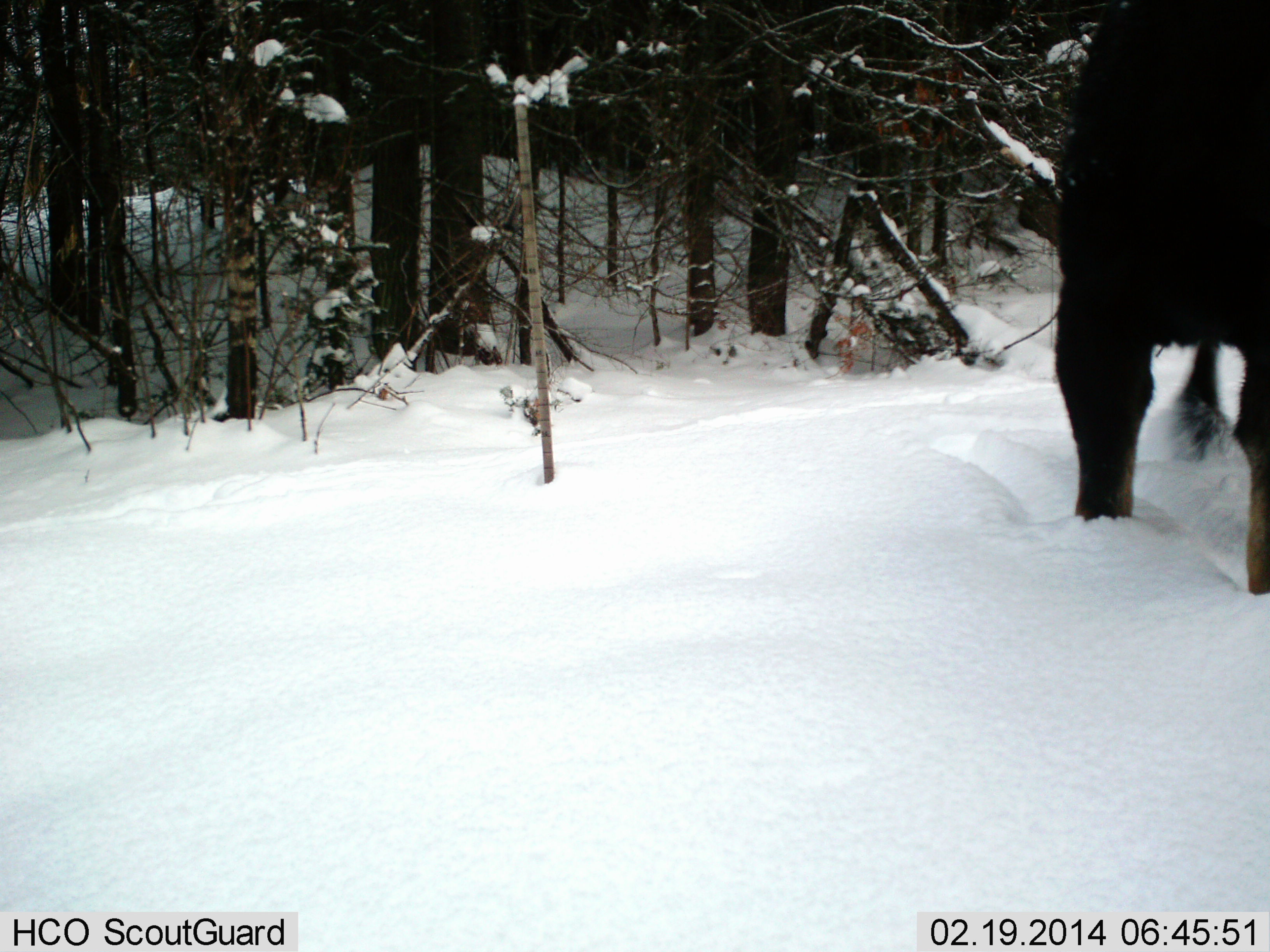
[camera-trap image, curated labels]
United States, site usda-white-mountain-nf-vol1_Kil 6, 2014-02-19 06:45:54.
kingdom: Animalia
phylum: Chordata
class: Mammalia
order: Artiodactyla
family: Cervidae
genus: Alces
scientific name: Alces alces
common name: moose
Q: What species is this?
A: Moose (Alces alces).